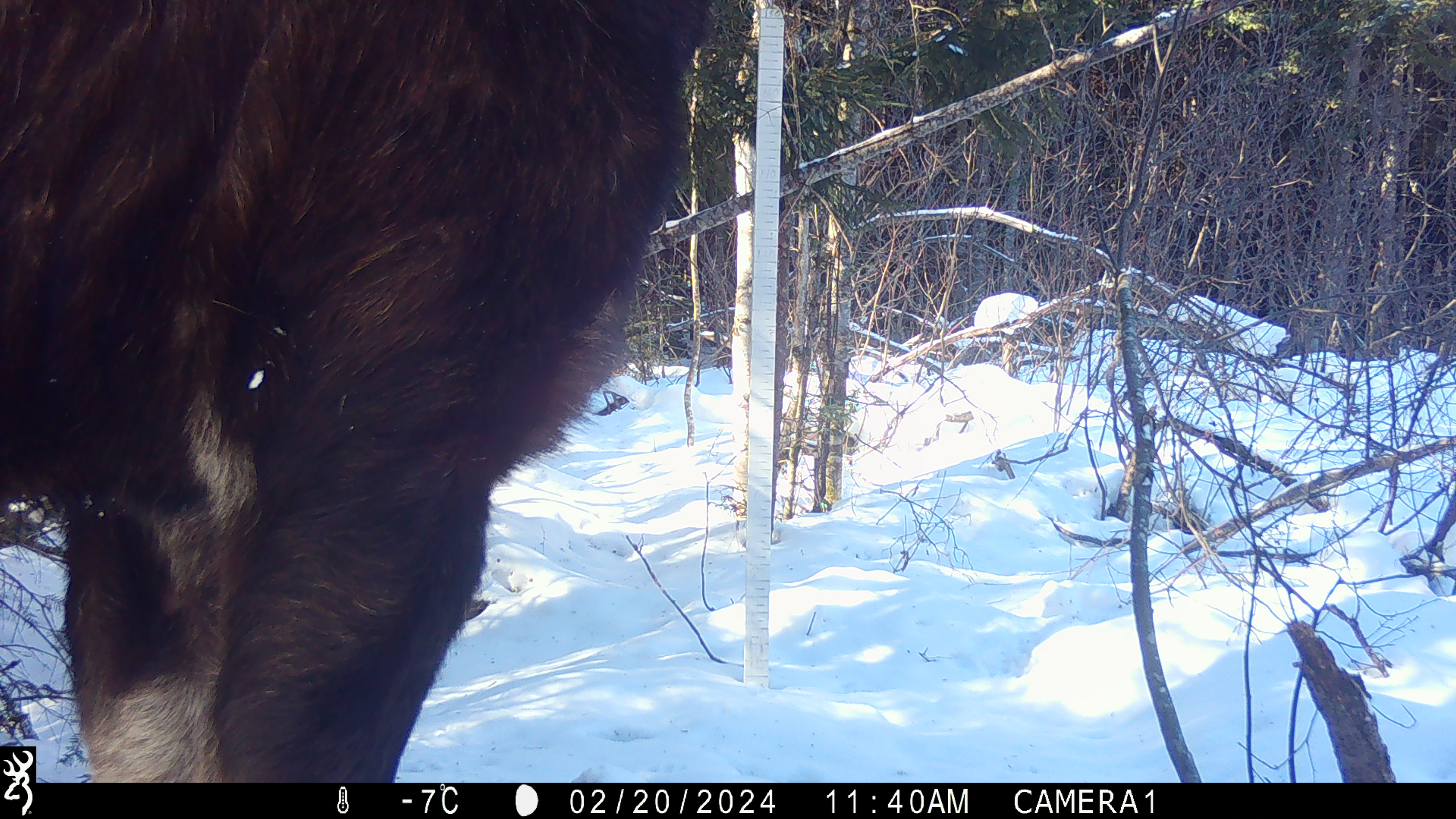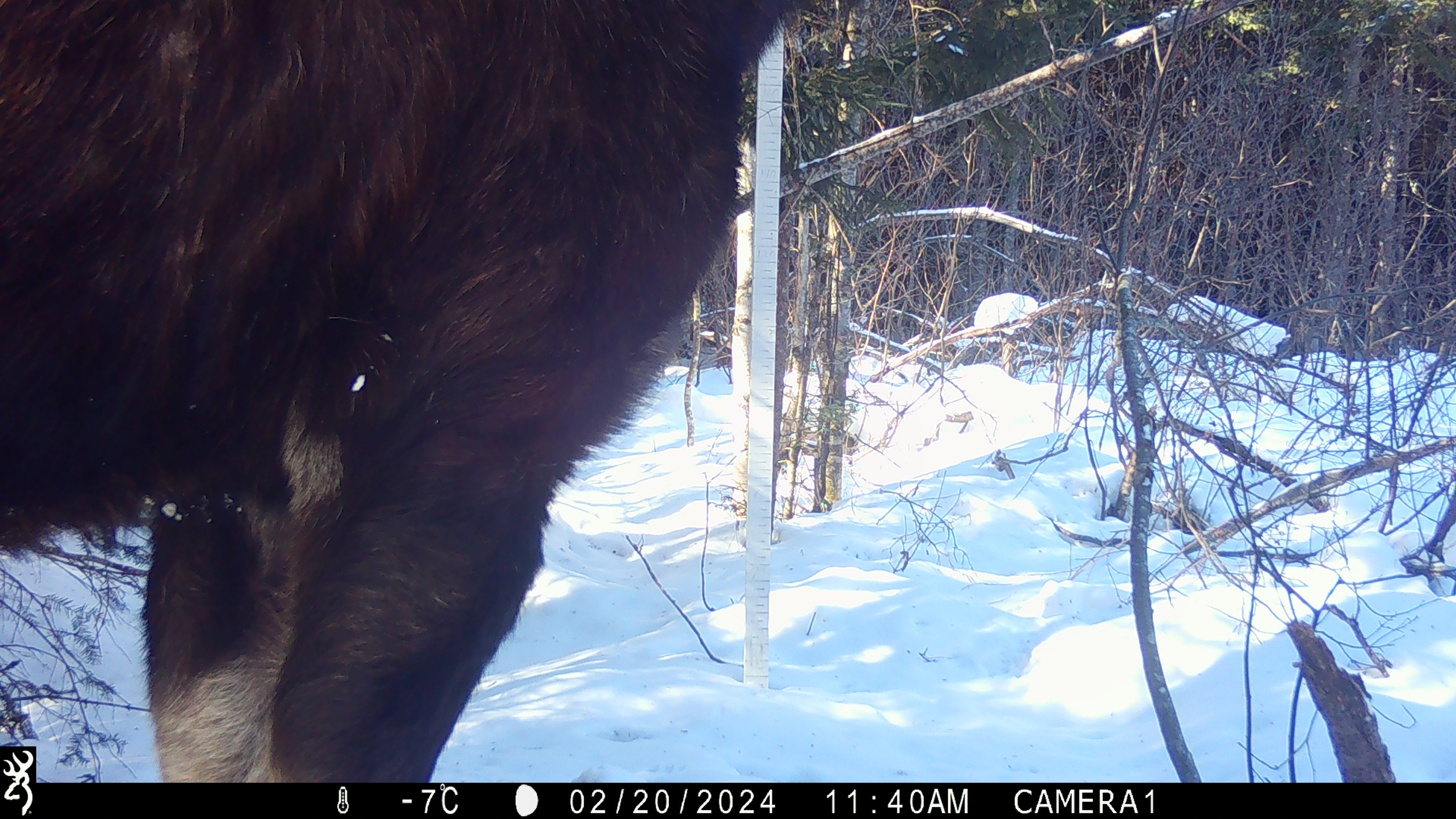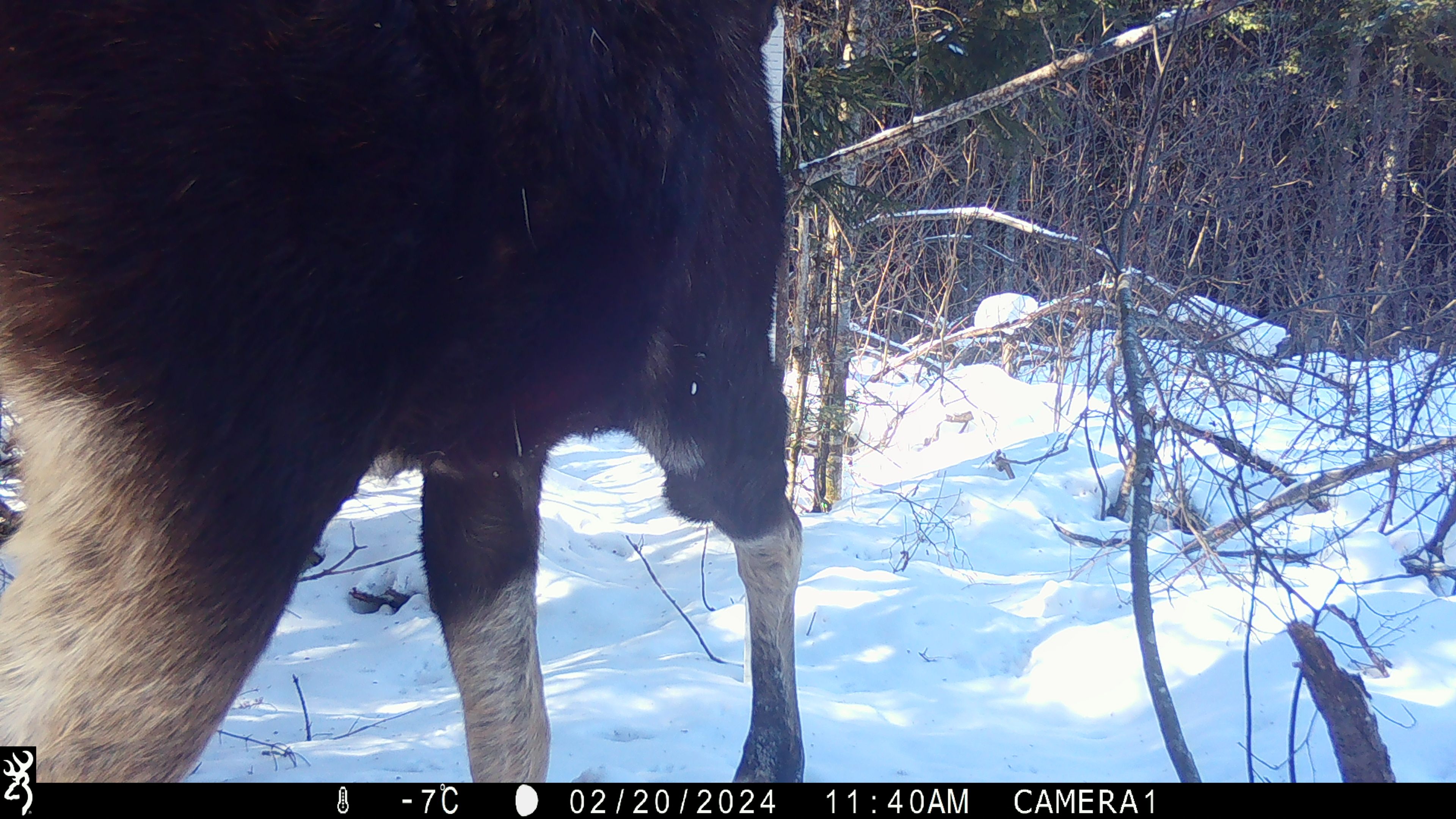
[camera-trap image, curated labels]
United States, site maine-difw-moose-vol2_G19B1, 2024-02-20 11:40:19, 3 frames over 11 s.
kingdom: Animalia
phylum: Chordata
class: Mammalia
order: Artiodactyla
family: Cervidae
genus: Alces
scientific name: Alces alces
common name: moose